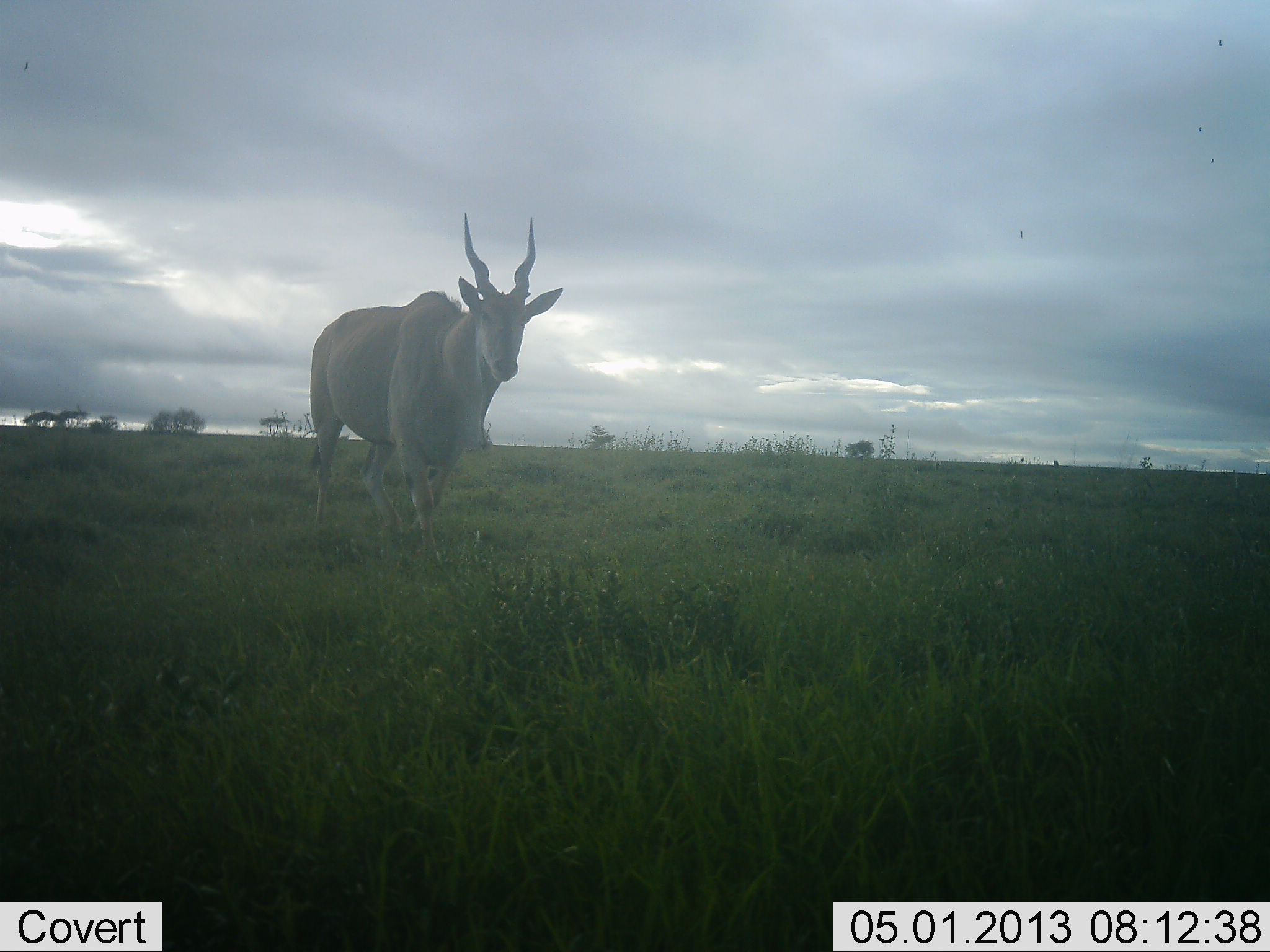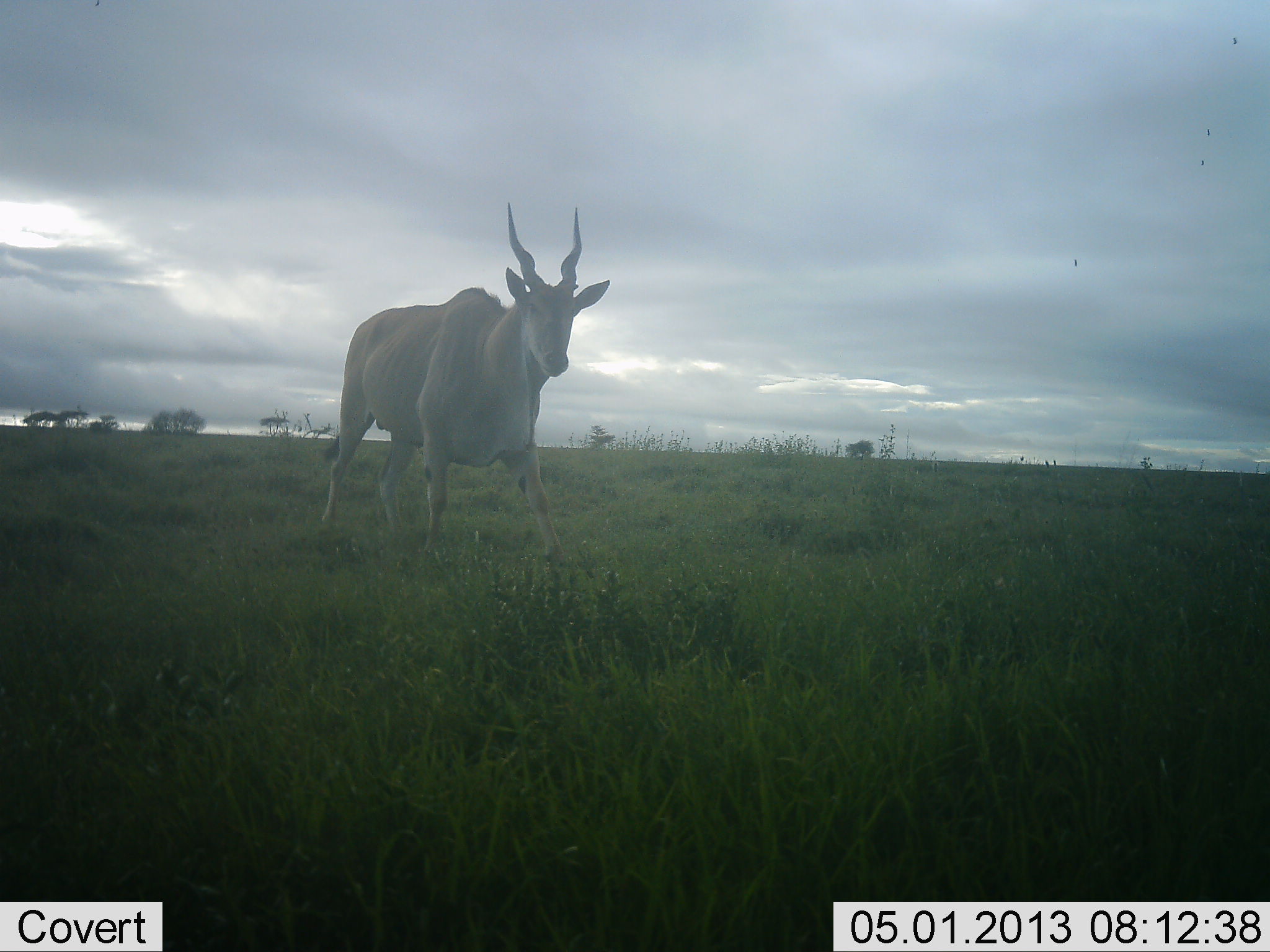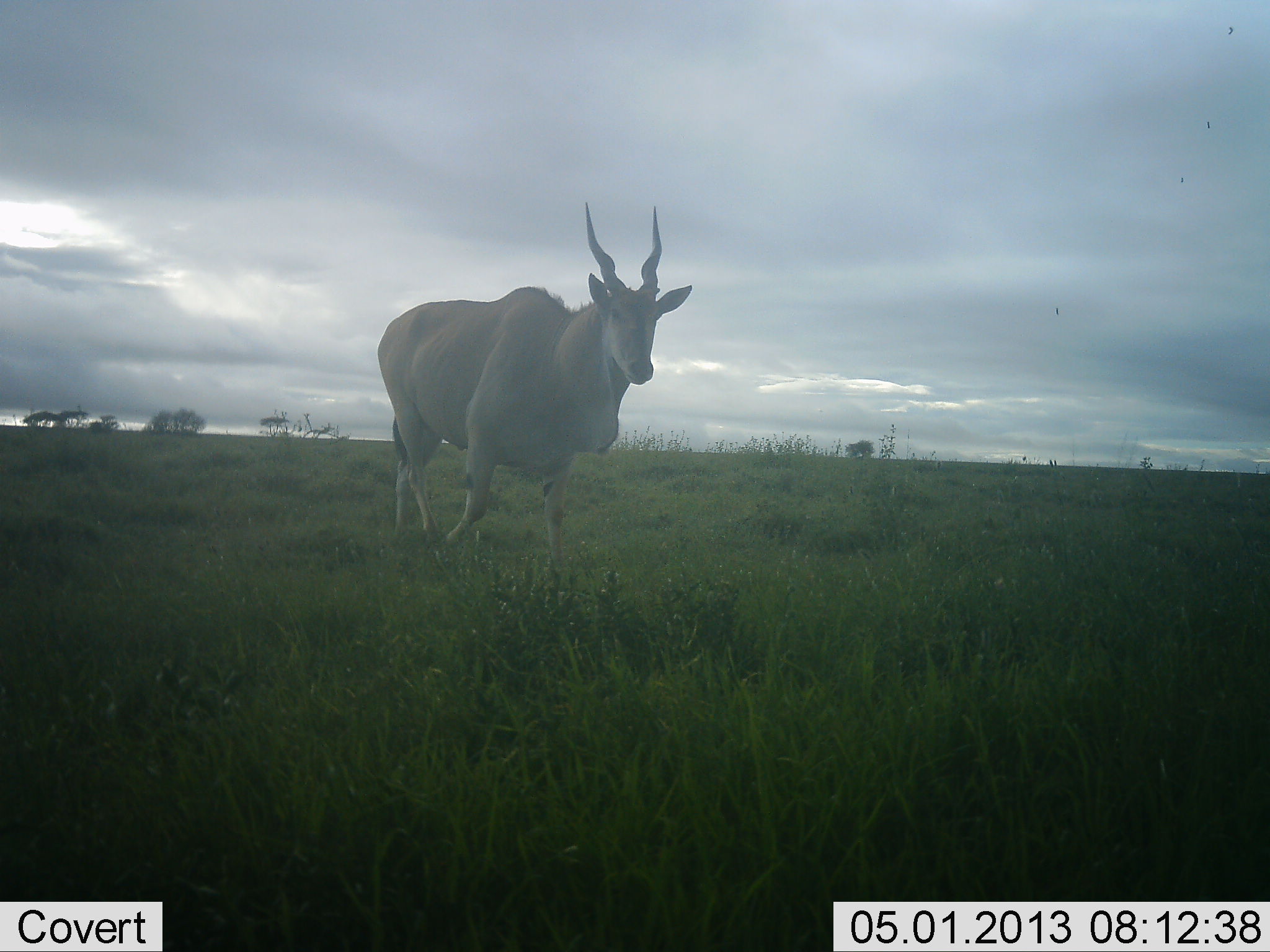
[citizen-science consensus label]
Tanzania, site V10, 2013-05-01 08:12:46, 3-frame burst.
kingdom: Animalia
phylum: Chordata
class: Mammalia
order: Artiodactyla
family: Bovidae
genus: Tragelaphus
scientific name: Tragelaphus oryx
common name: eland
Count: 1.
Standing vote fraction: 9%.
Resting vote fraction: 0%.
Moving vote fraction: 94%.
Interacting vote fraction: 0%.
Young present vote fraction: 0%.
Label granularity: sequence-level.